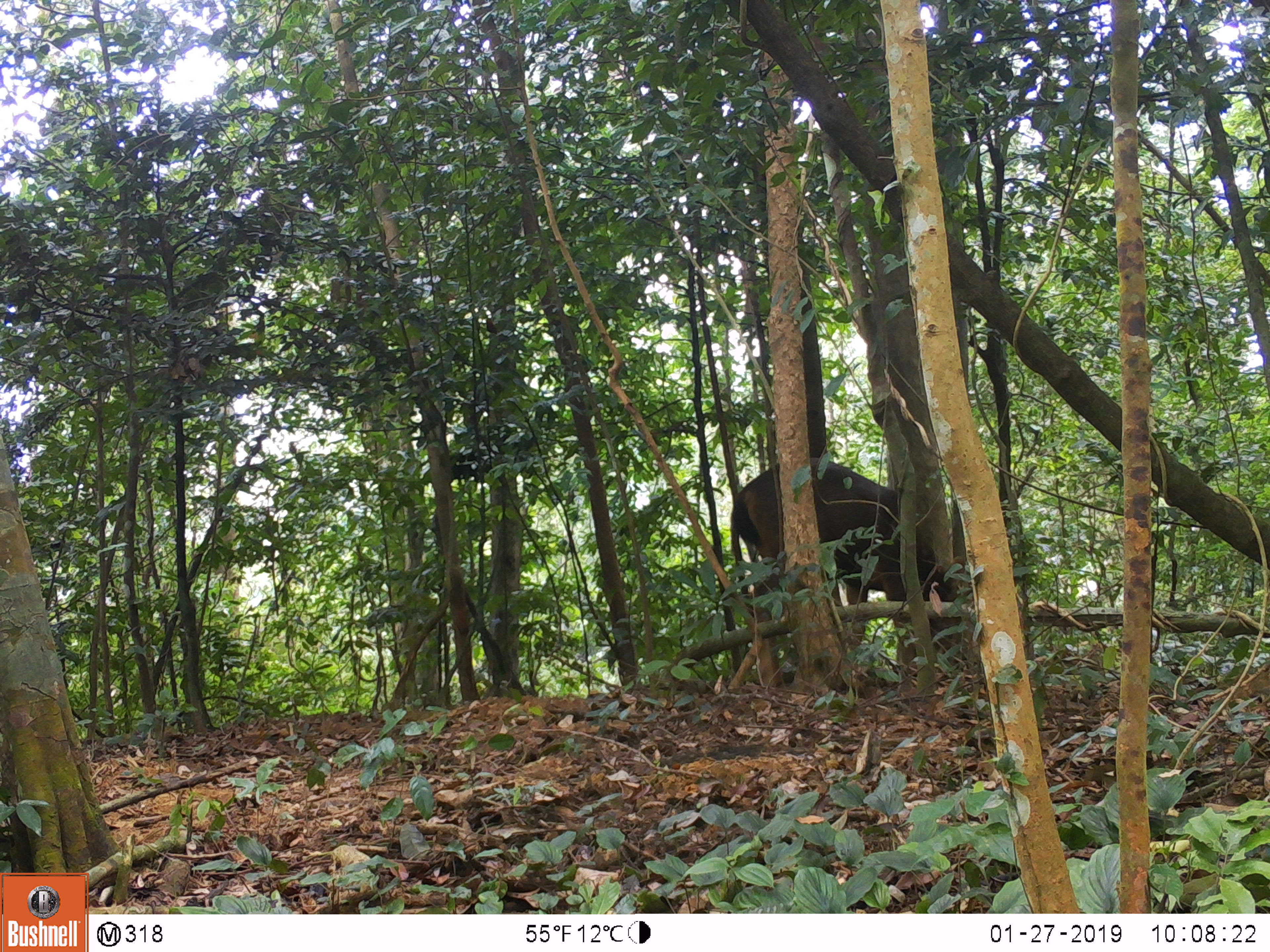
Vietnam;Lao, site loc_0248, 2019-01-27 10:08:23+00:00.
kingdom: Animalia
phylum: Chordata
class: Mammalia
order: Artiodactyla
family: Cervidae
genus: Rusa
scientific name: Rusa unicolor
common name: sambar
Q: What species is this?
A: Sambar (Rusa unicolor).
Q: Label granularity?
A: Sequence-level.